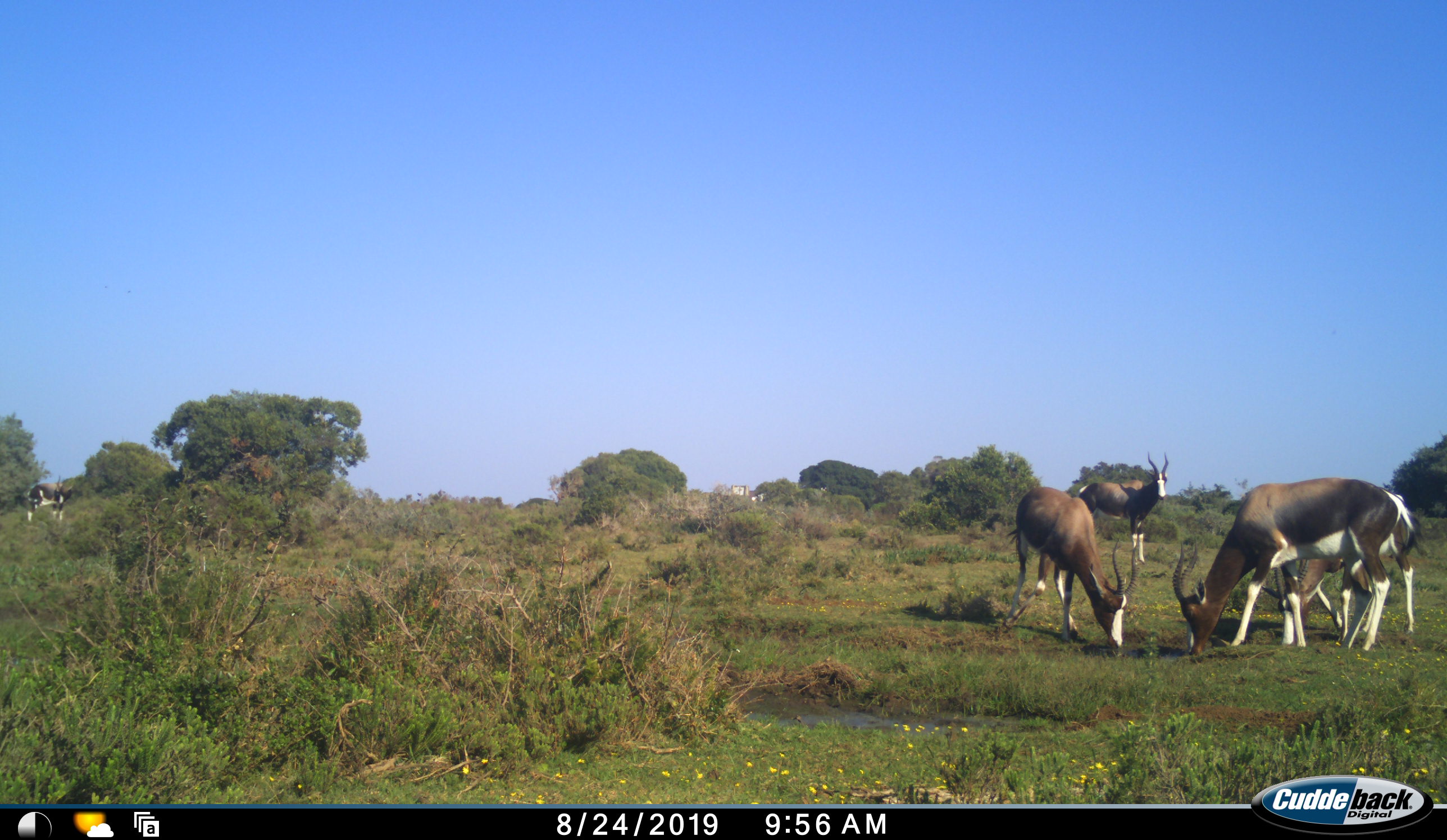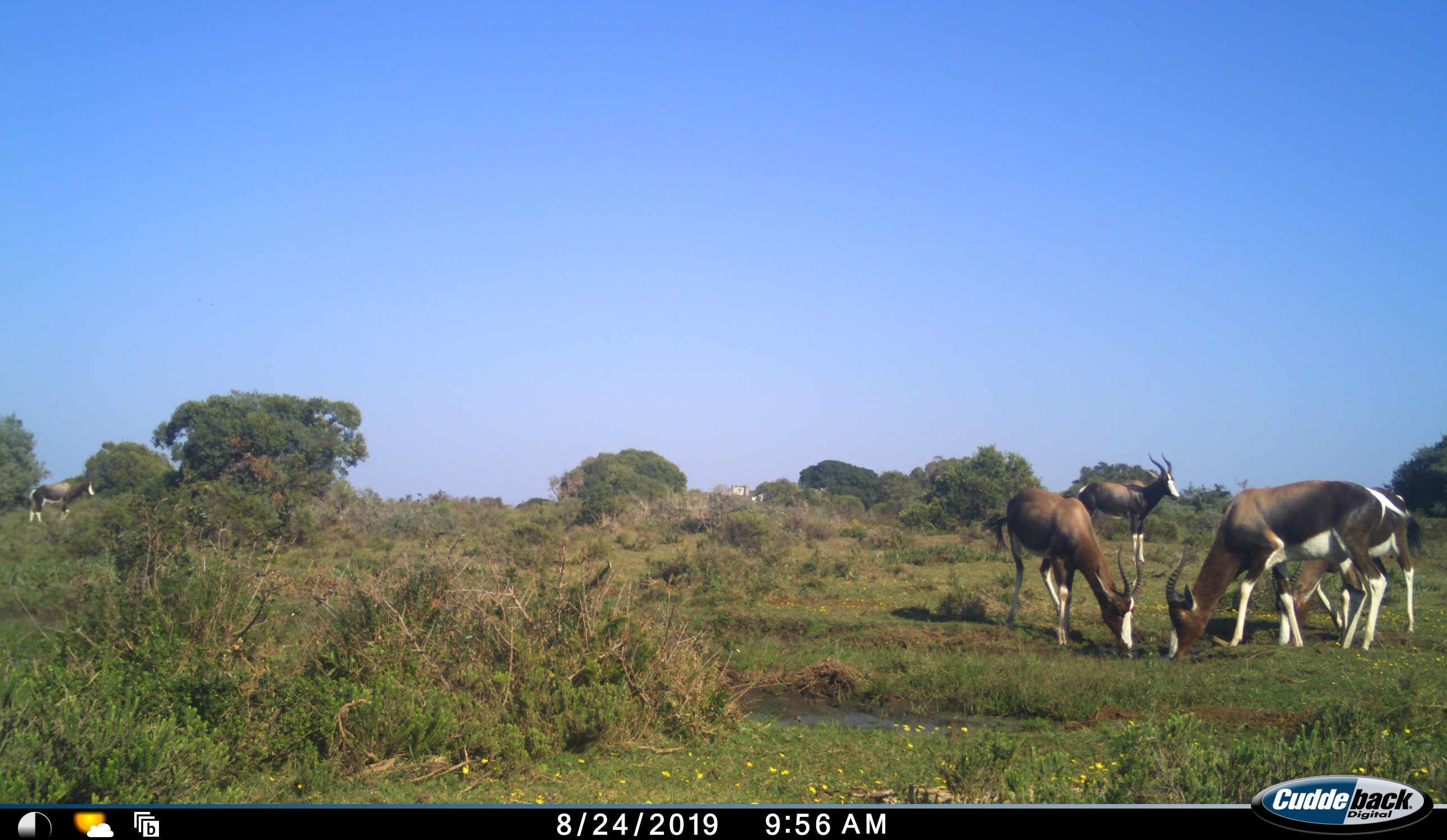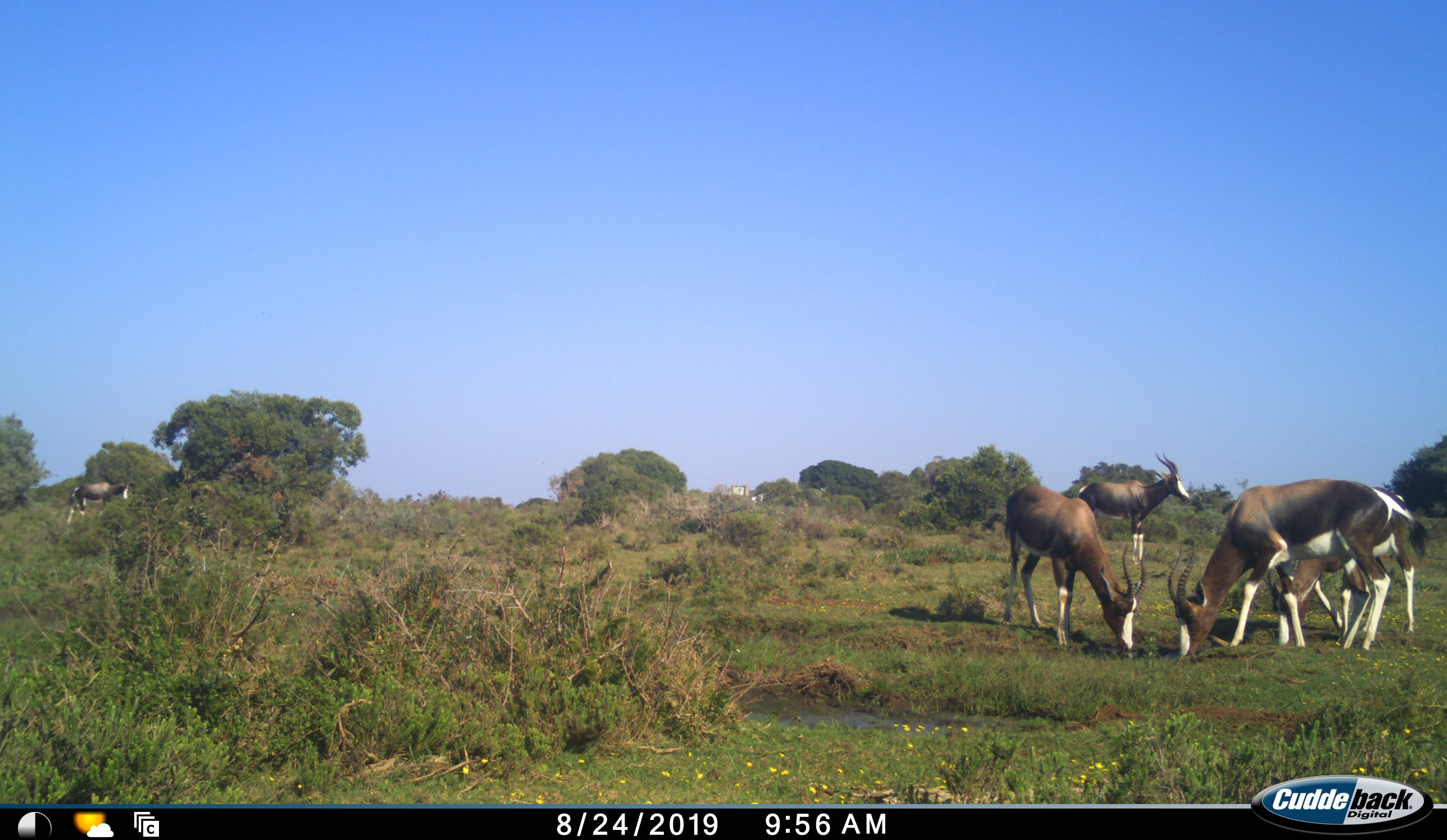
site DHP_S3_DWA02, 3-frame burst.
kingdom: Animalia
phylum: Chordata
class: Mammalia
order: Artiodactyla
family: Bovidae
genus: Damaliscus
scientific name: Damaliscus pygargus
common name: bontebok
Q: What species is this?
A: Bontebok (Damaliscus pygargus).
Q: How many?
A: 5.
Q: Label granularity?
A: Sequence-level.